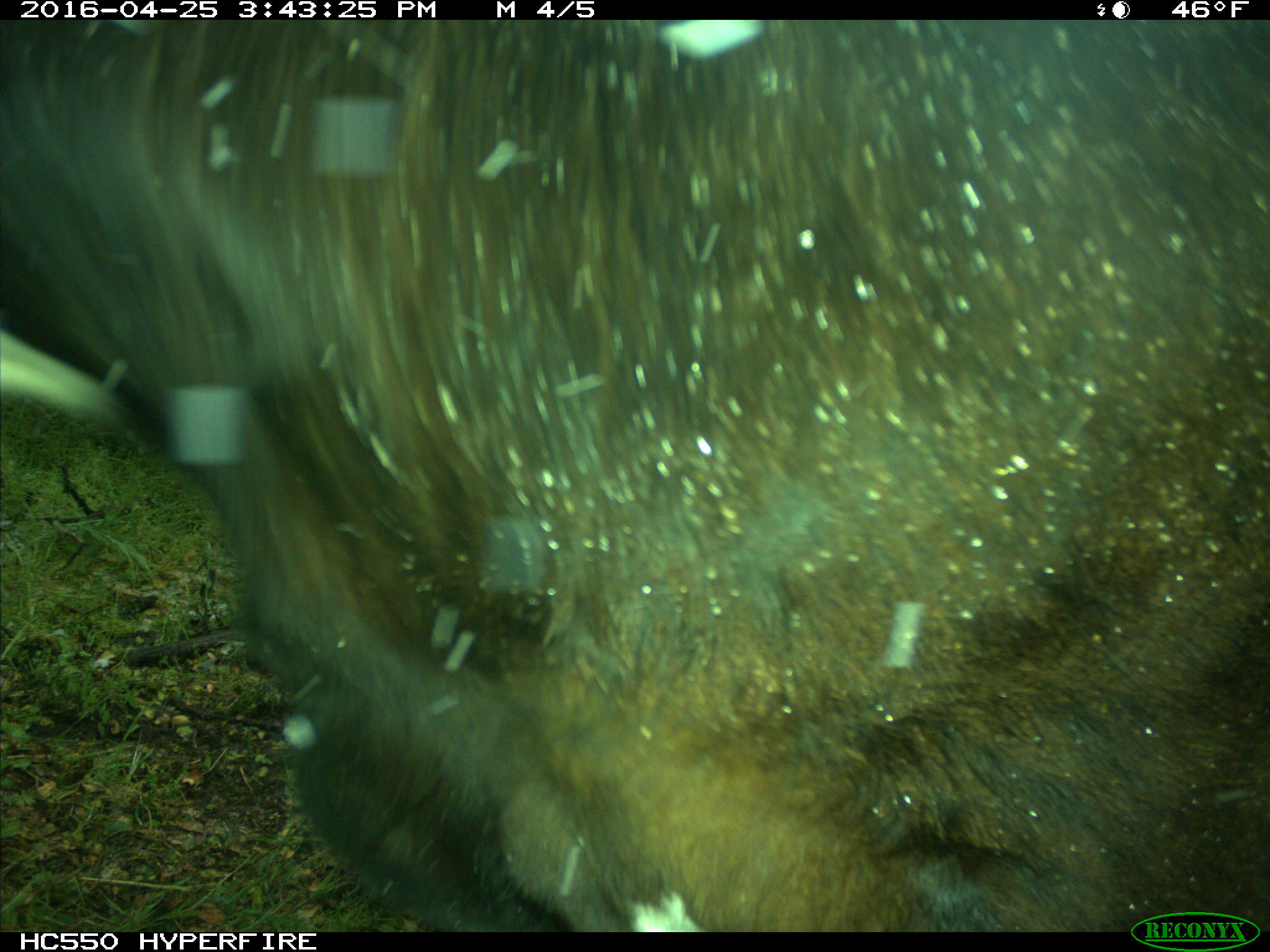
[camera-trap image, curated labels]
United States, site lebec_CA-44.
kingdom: Animalia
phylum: Chordata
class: Mammalia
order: Artiodactyla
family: Bovidae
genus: Bos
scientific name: Bos taurus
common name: domestic cow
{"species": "Bos taurus (domestic cow)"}